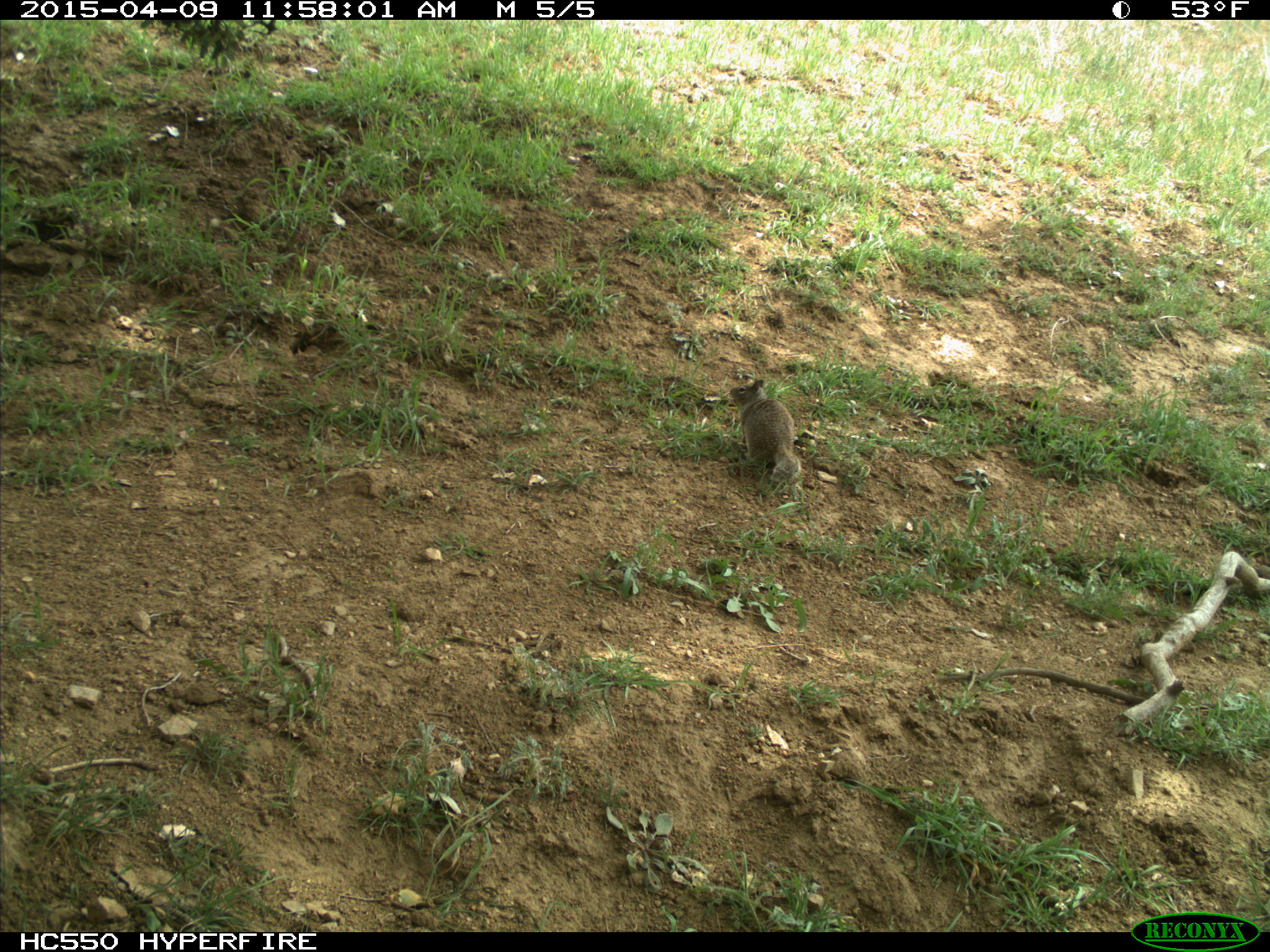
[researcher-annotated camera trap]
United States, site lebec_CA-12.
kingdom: Animalia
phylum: Chordata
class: Mammalia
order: Rodentia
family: Sciuridae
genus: Otospermophilus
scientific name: Otospermophilus beecheyi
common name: california ground squirrel